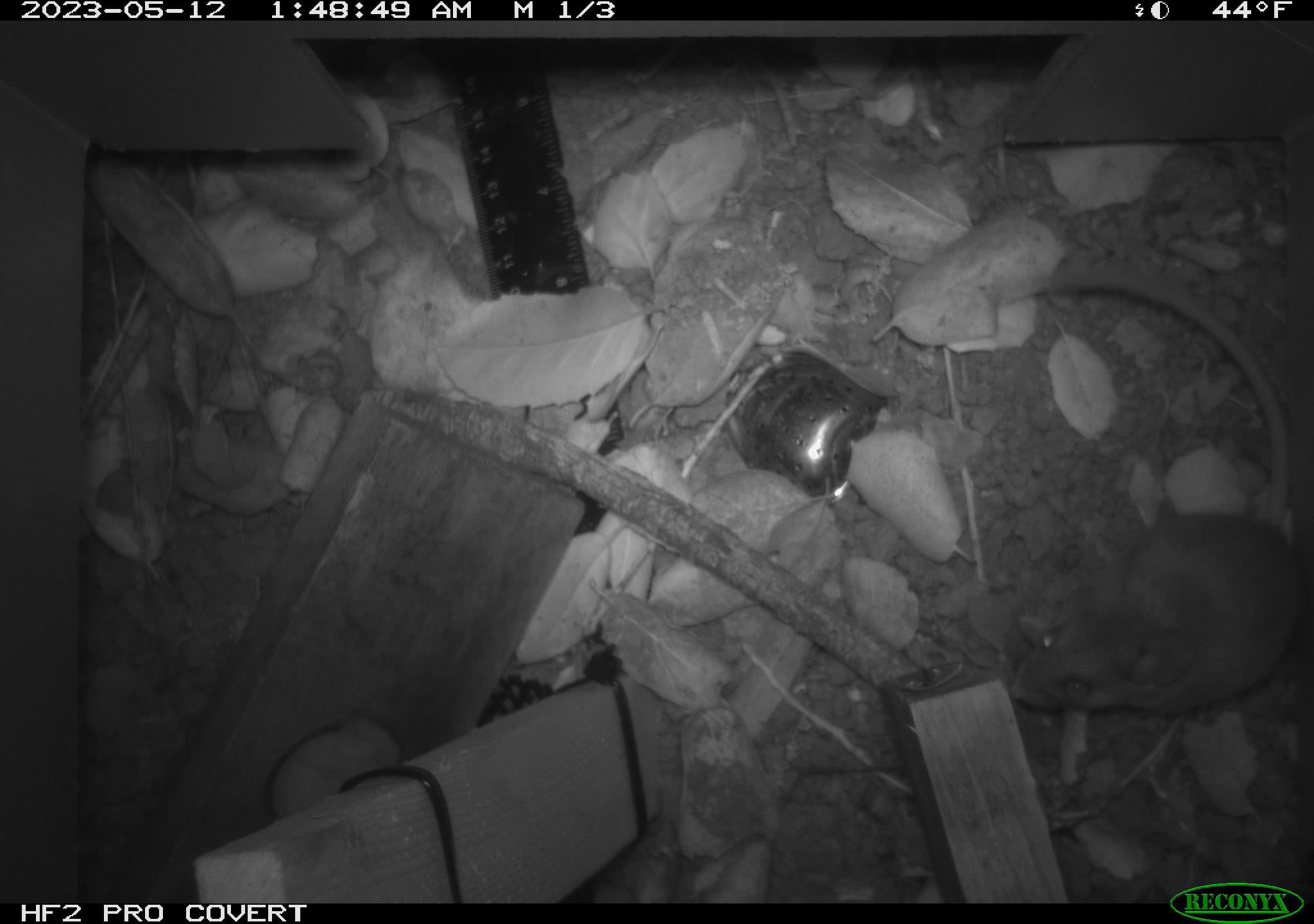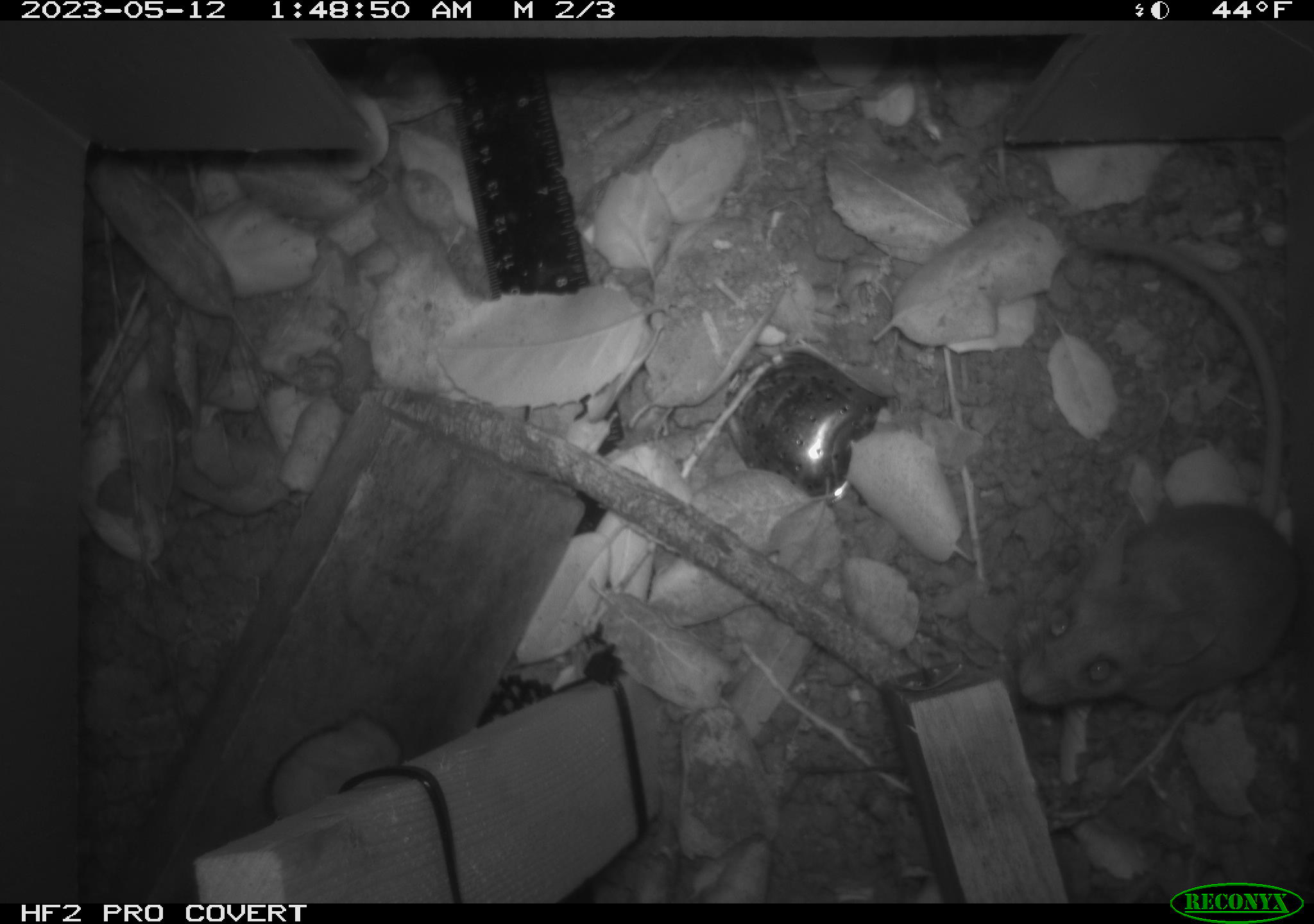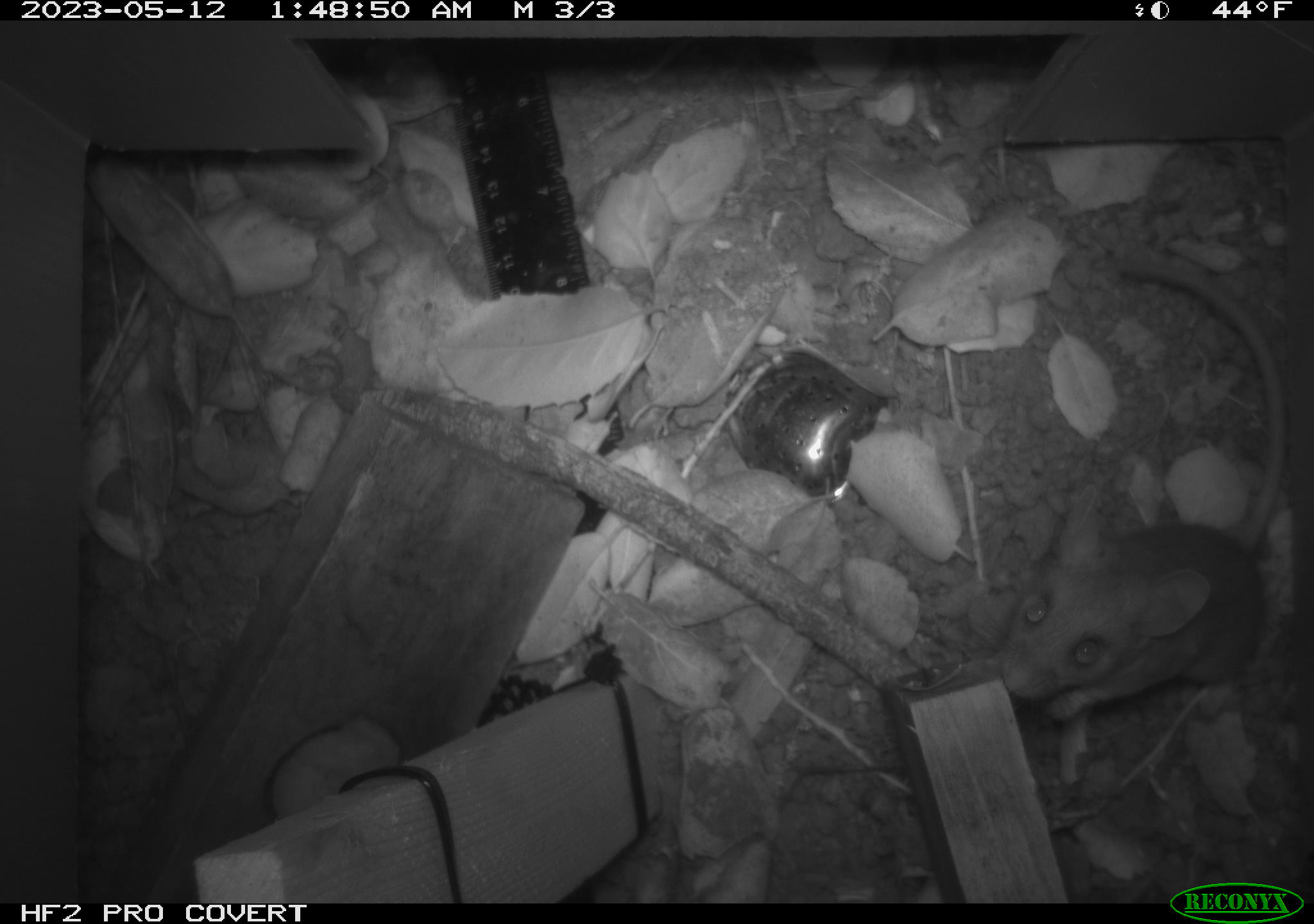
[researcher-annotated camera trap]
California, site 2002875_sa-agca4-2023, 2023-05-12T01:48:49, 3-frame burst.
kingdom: Animalia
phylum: Chordata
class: Mammalia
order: Rodentia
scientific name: Rodentia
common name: mouse species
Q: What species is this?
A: Mouse species (Rodentia).